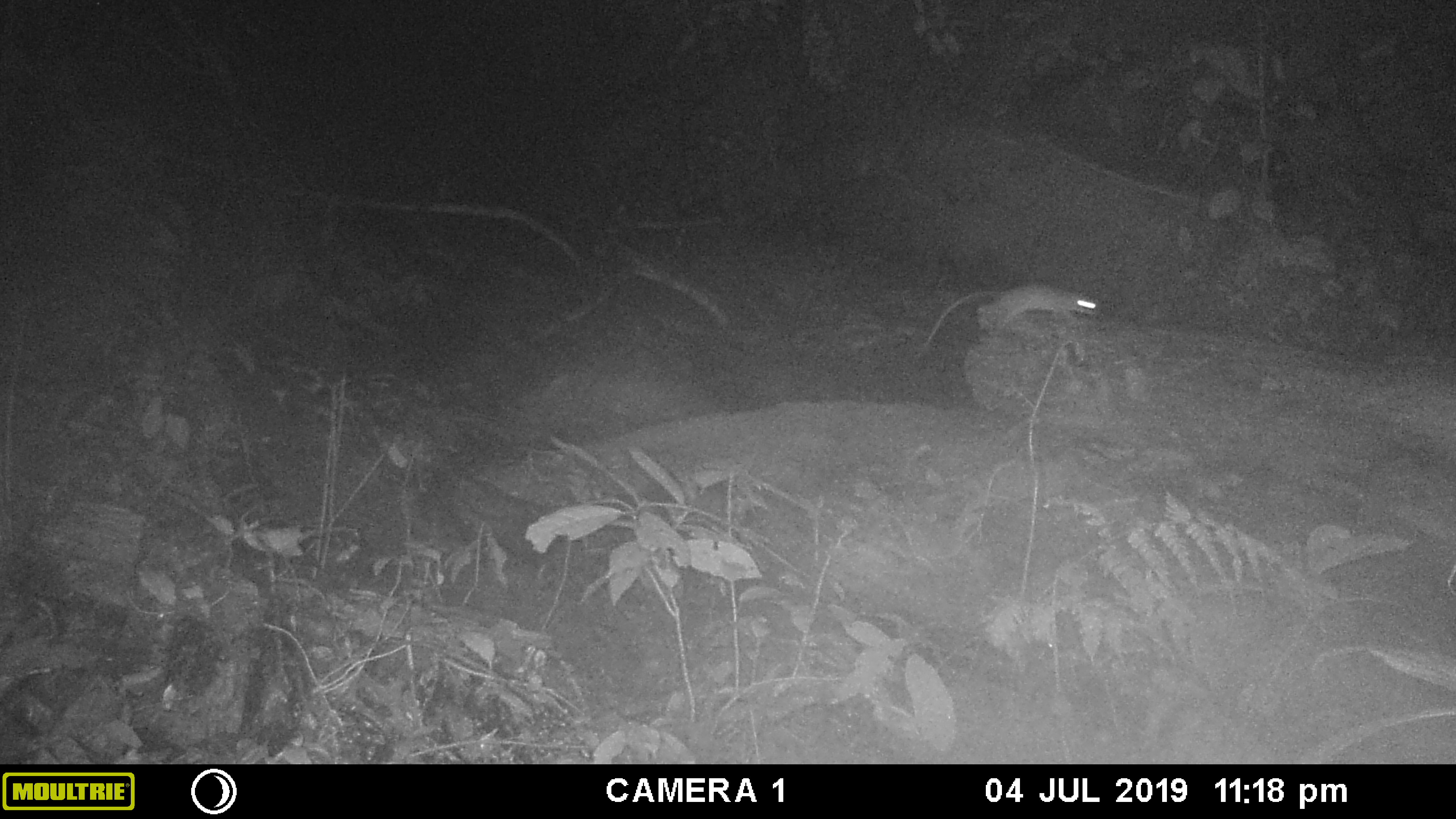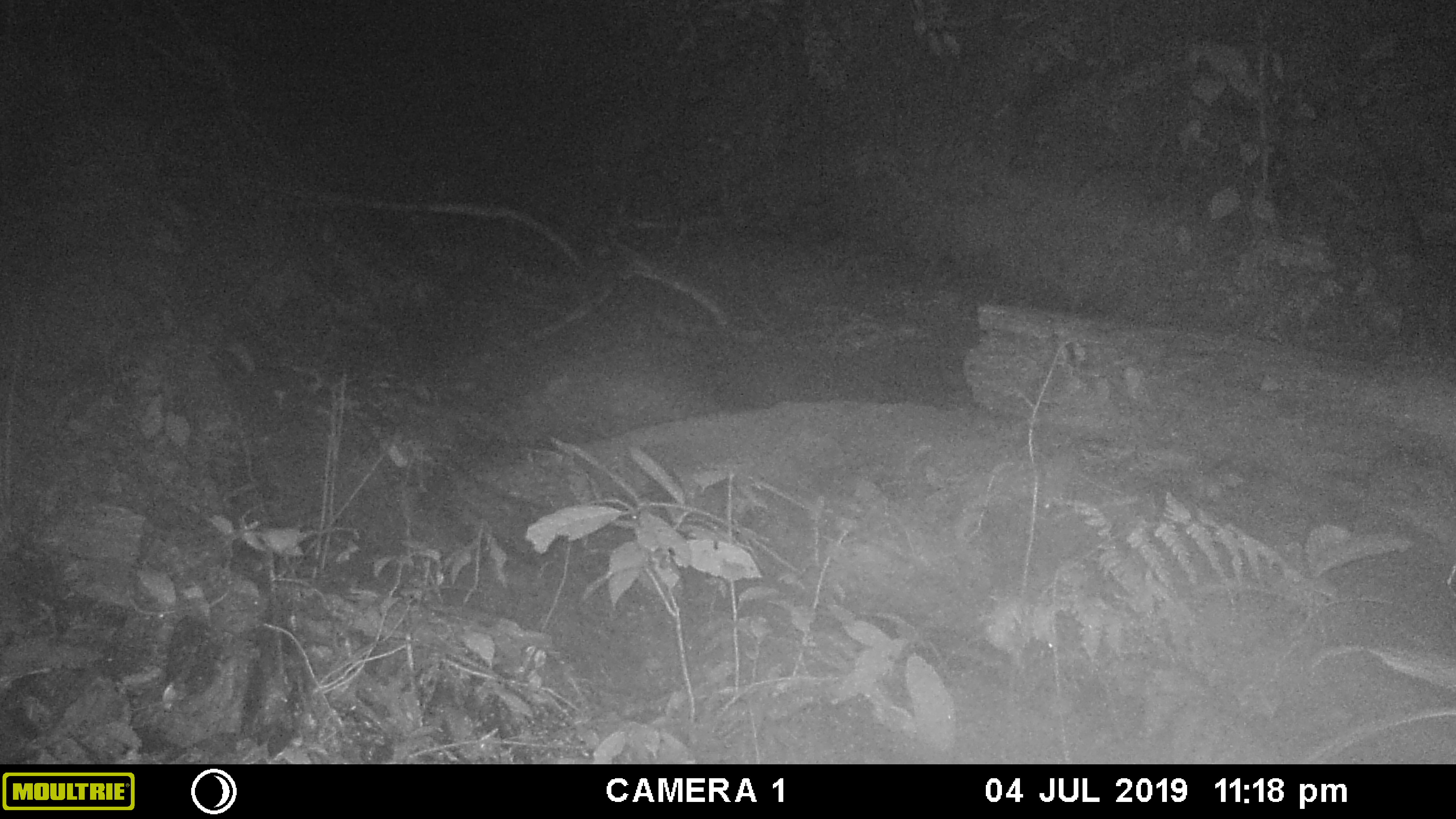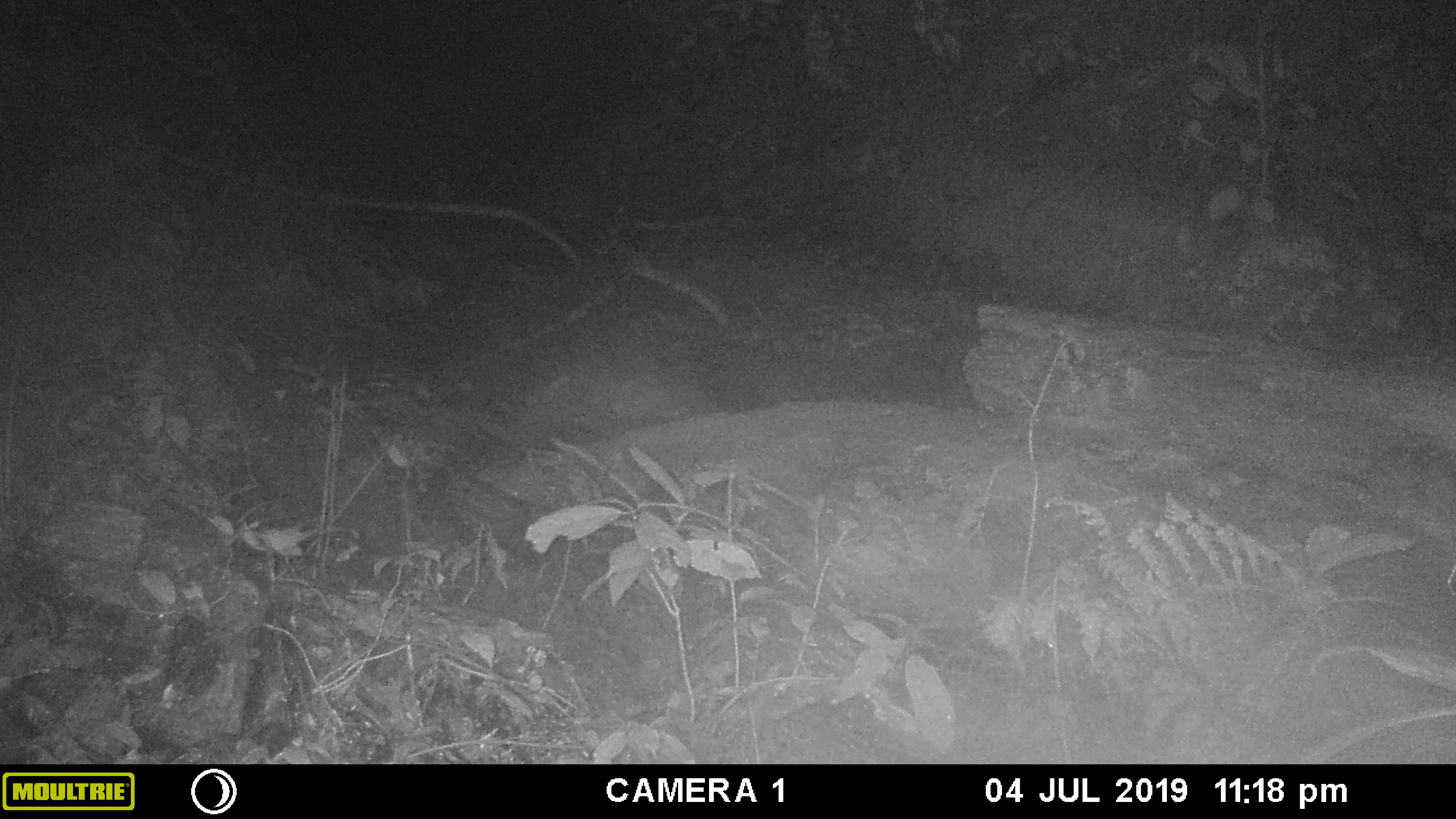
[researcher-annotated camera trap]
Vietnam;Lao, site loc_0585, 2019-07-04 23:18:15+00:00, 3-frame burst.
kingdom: Animalia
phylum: Chordata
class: Mammalia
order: Rodentia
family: Muridae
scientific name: Muridae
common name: old-world mice and rats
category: unidentified murid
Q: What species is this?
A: Unidentified murid (old-world mice and rats) (Muridae).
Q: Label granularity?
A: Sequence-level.